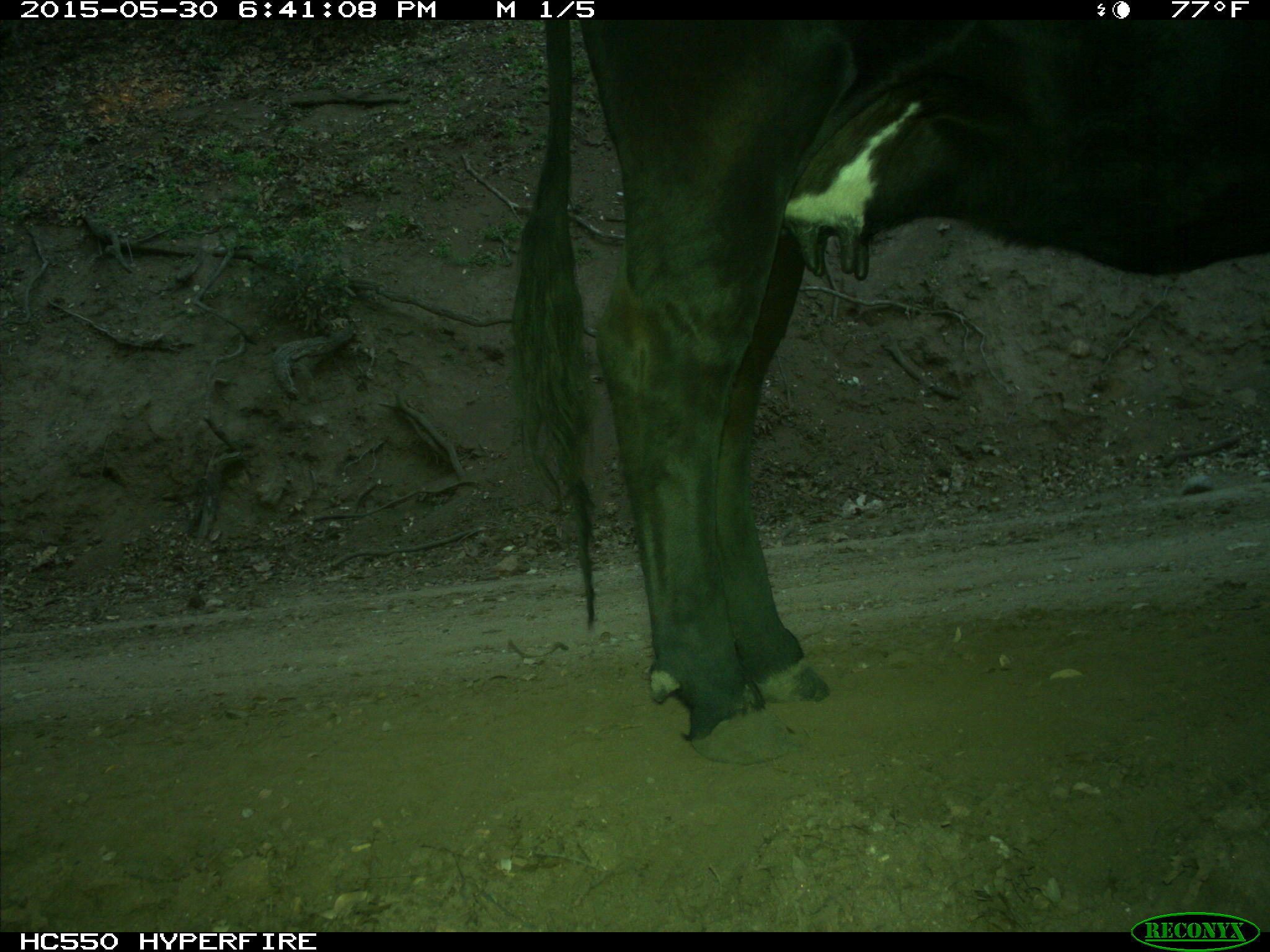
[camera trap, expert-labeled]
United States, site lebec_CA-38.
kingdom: Animalia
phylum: Chordata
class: Mammalia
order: Artiodactyla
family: Bovidae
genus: Bos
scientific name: Bos taurus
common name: domestic cow